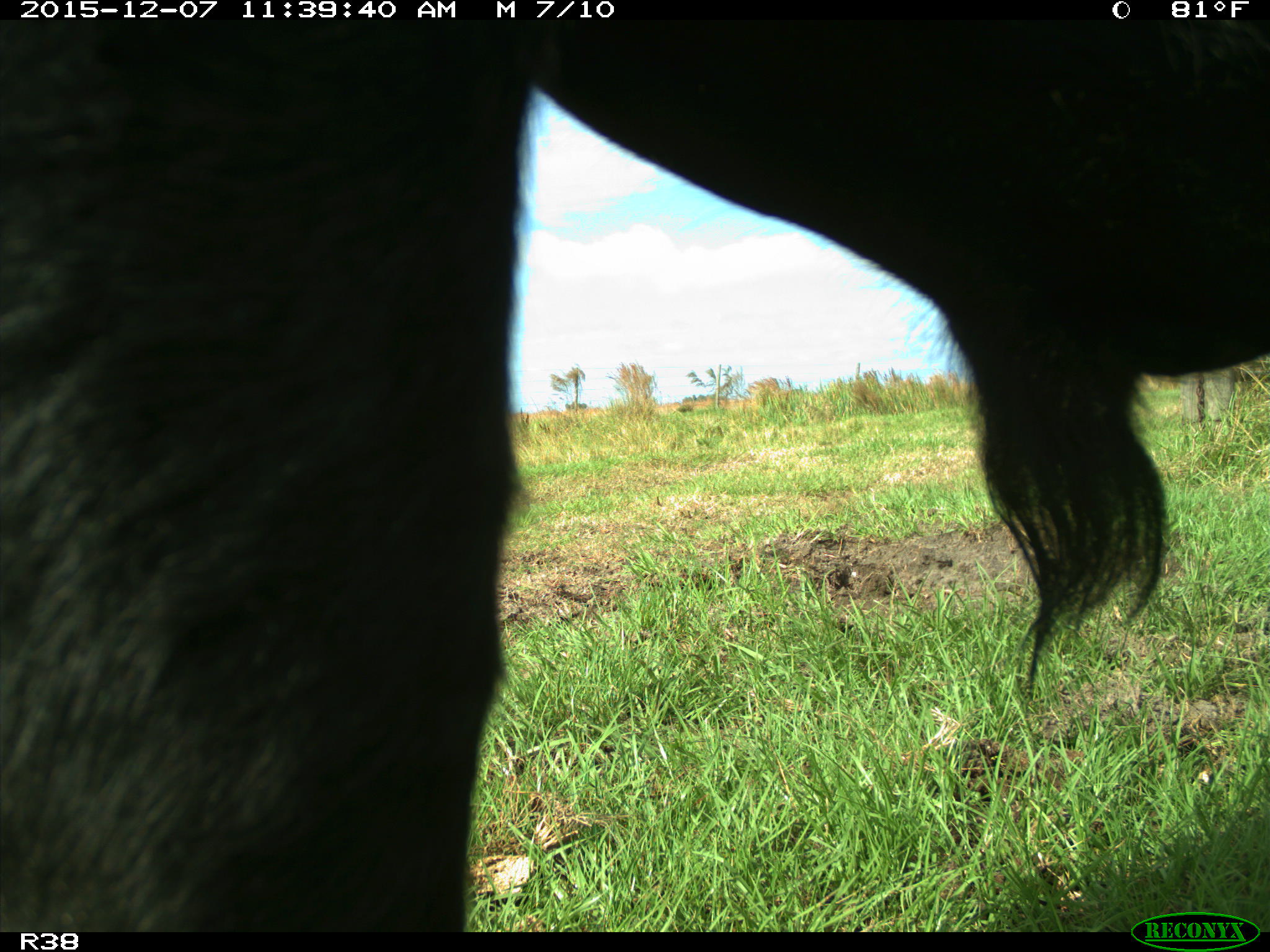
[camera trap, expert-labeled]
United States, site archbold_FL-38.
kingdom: Animalia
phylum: Chordata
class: Mammalia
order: Artiodactyla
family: Bovidae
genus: Bos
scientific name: Bos taurus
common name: domestic cow